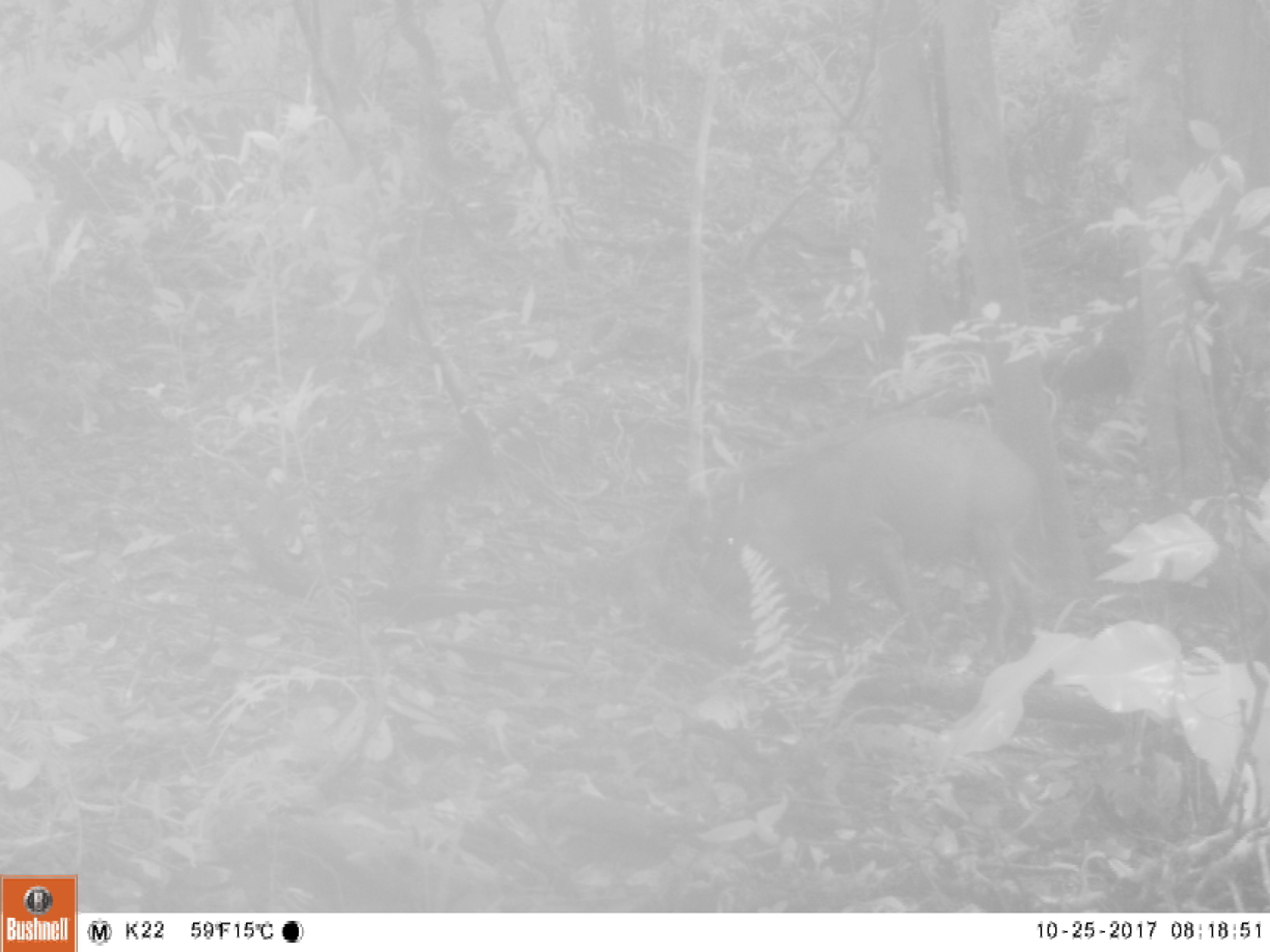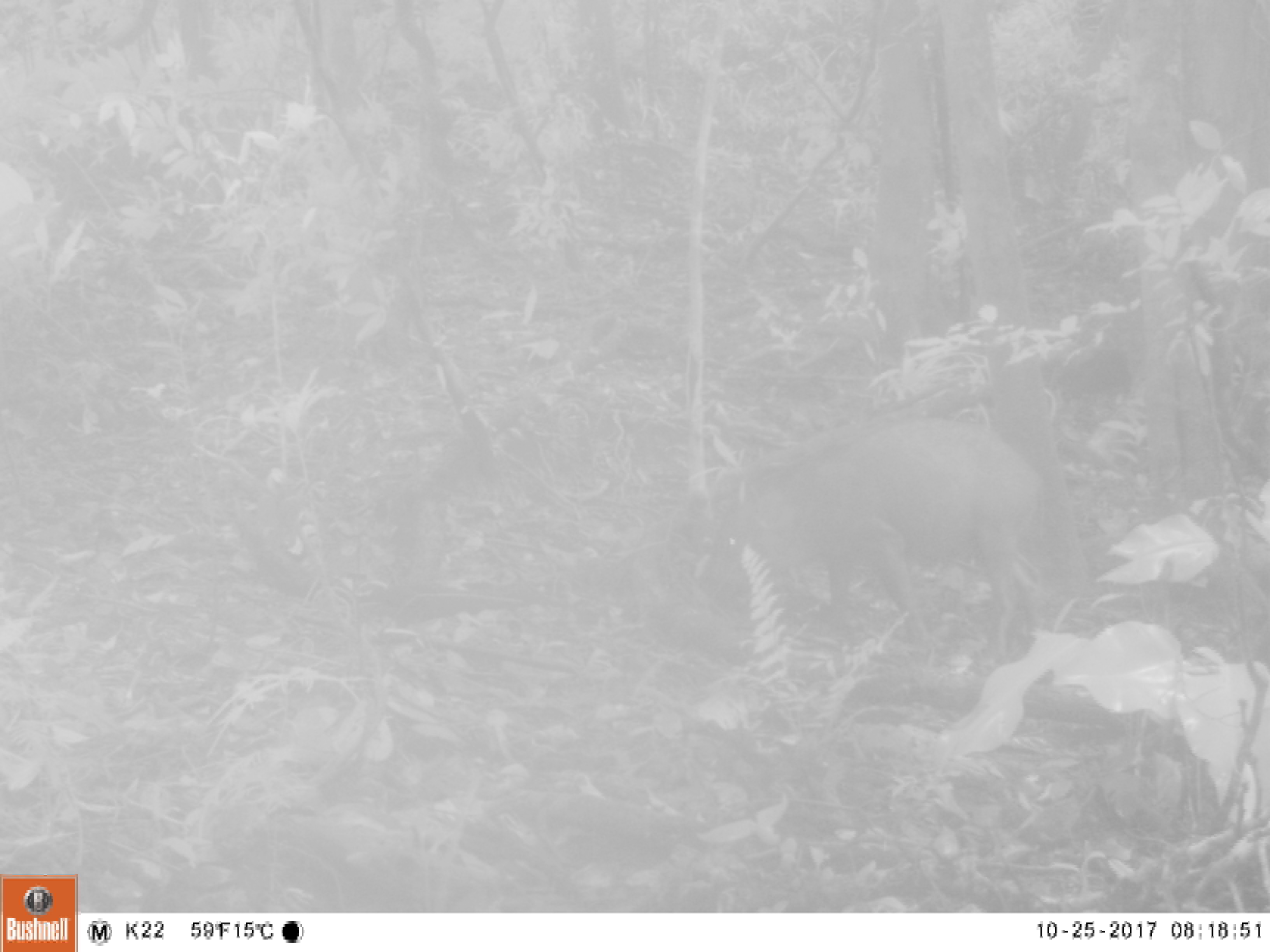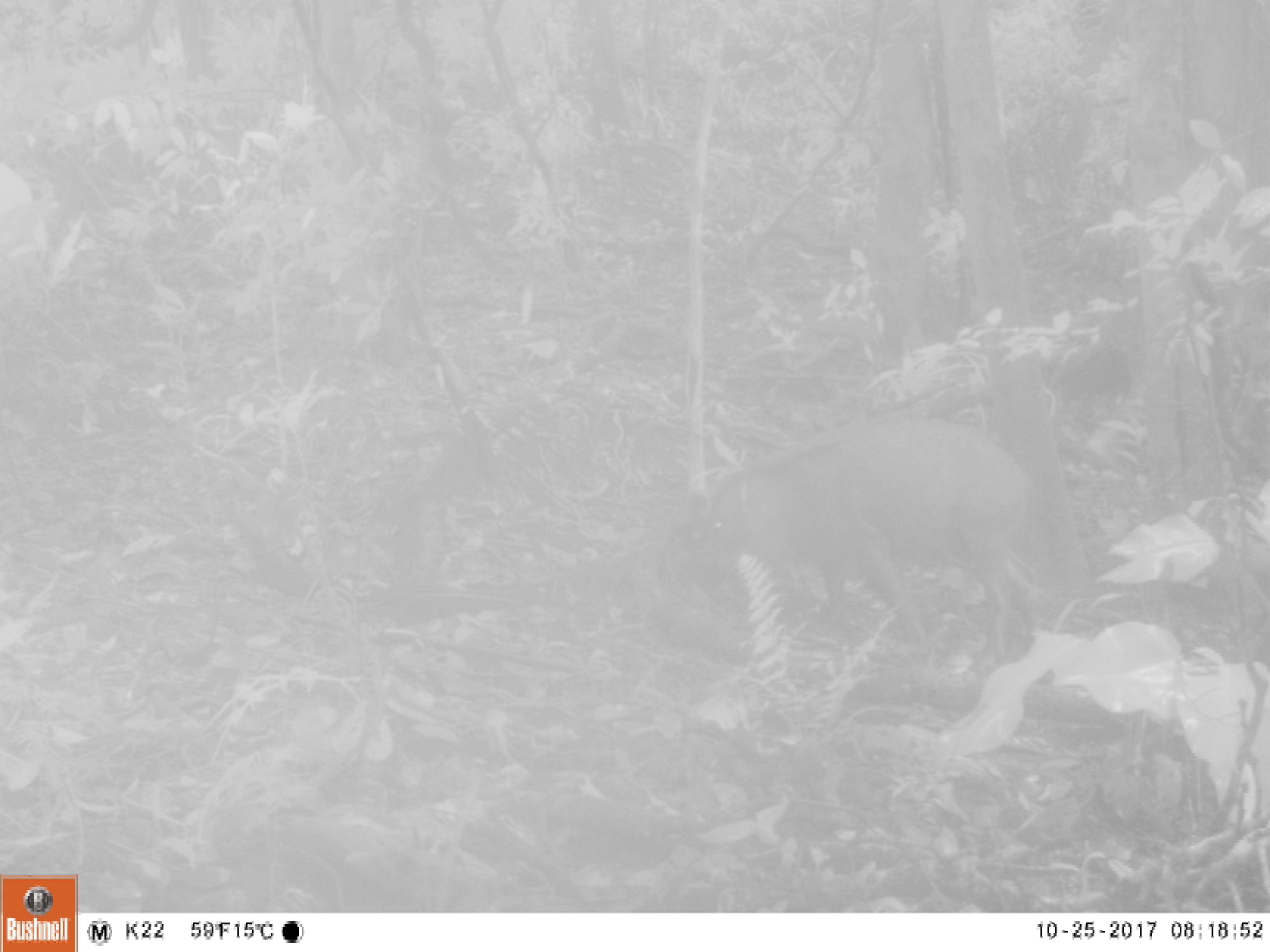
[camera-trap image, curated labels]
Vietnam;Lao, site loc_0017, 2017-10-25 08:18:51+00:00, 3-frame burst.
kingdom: Animalia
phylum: Chordata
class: Mammalia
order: Artiodactyla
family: Suidae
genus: Sus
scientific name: Sus scrofa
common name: eurasian wild pig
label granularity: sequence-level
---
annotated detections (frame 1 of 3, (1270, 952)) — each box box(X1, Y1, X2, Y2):
eurasian wild pig: box(703, 416, 1049, 651)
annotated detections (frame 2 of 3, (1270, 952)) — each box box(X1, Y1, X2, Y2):
eurasian wild pig: box(712, 415, 1047, 666)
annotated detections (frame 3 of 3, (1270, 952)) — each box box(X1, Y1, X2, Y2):
eurasian wild pig: box(703, 410, 1037, 645)